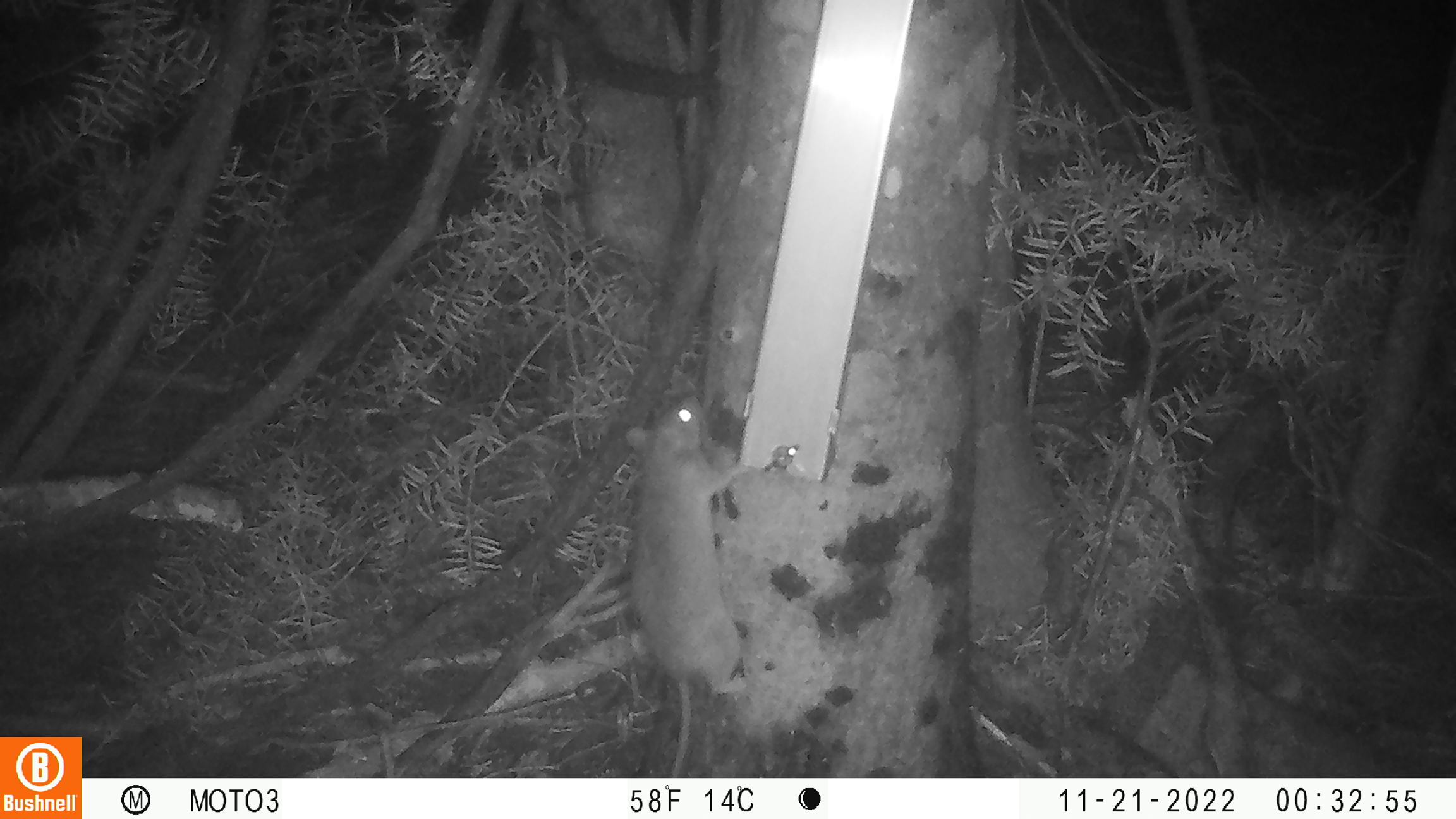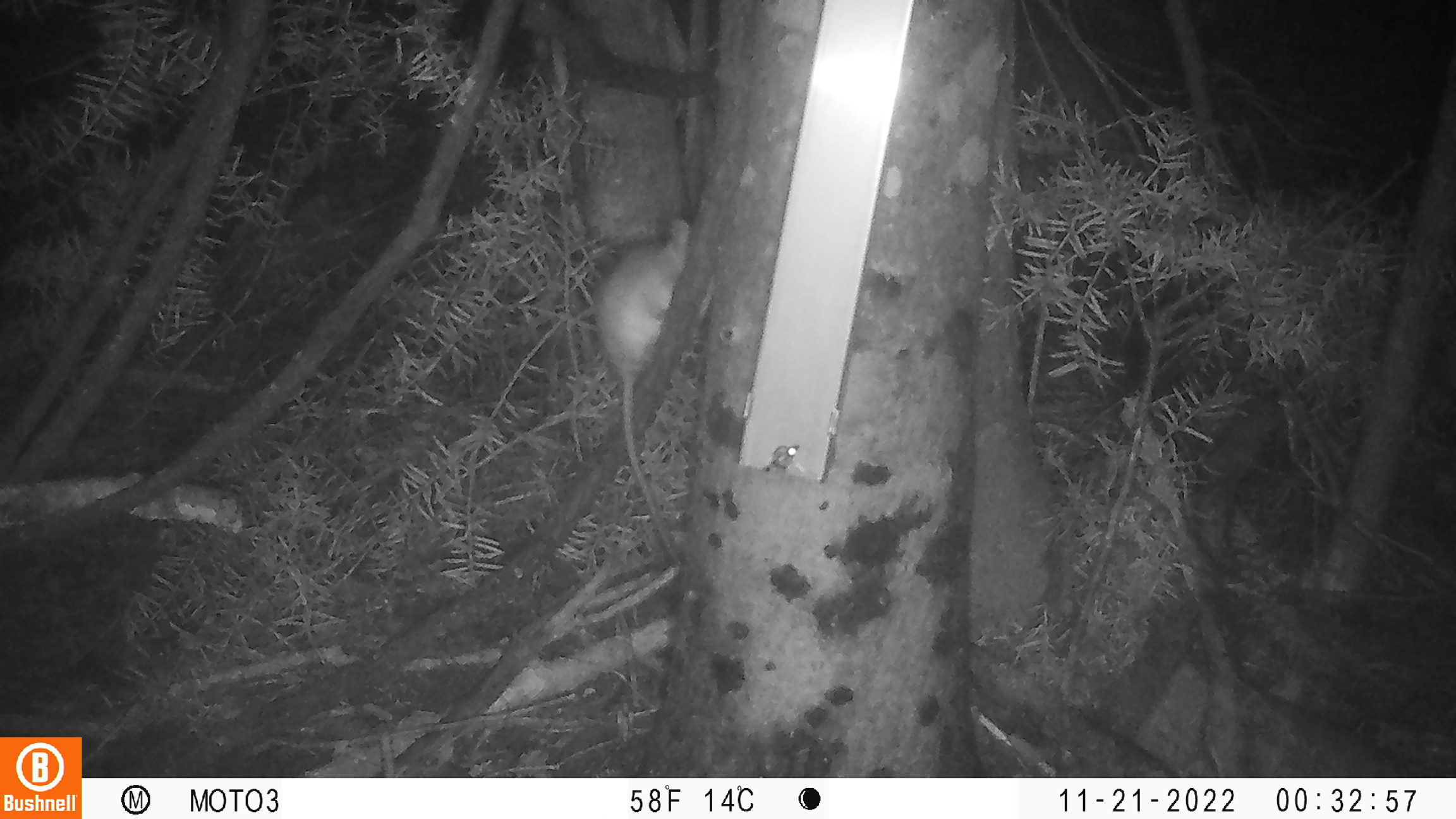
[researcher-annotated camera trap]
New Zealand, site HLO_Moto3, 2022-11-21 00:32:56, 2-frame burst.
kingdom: Animalia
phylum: Chordata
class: Mammalia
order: Rodentia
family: Muridae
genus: Rattus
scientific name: Rattus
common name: rat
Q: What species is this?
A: Rat (Rattus).